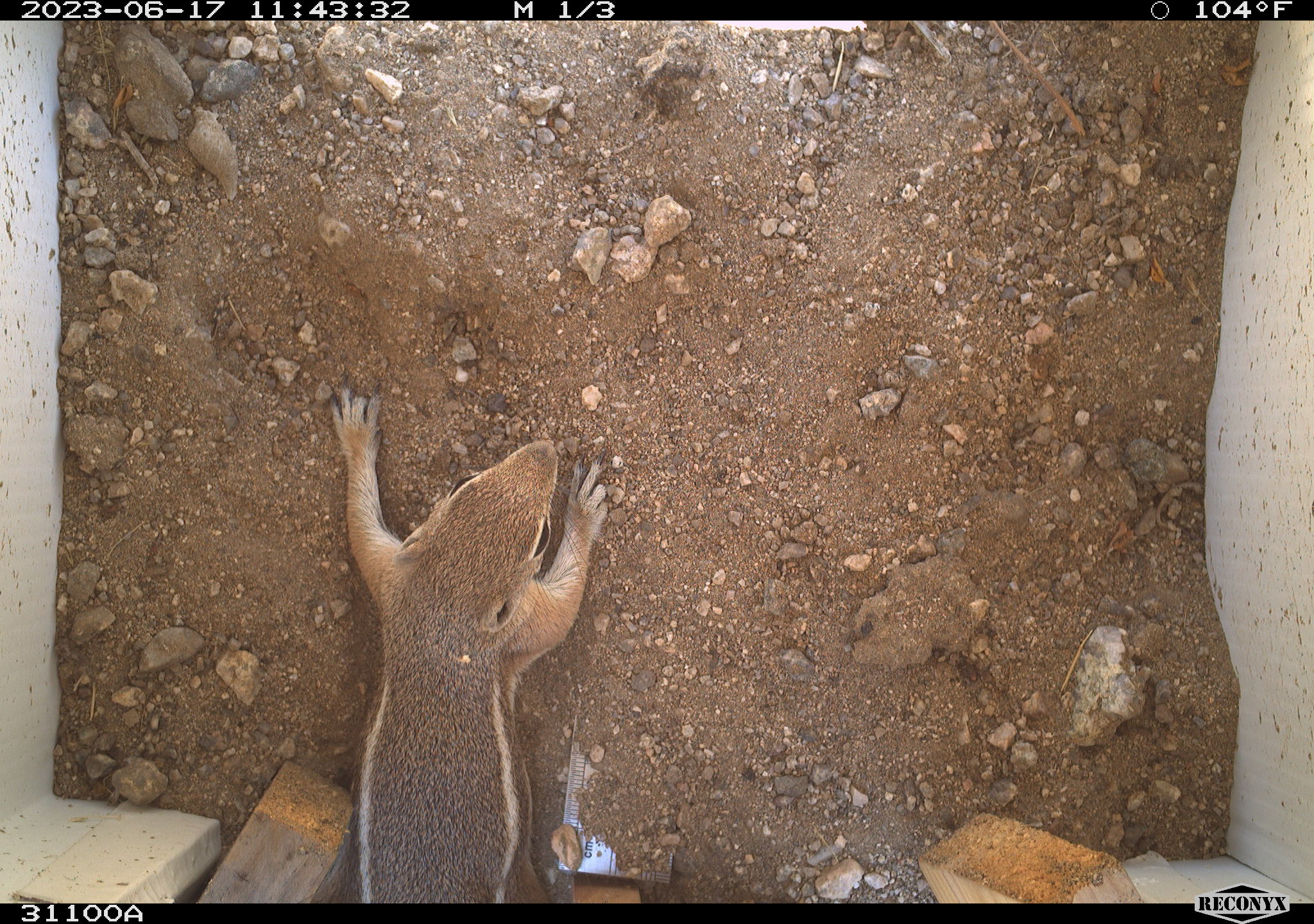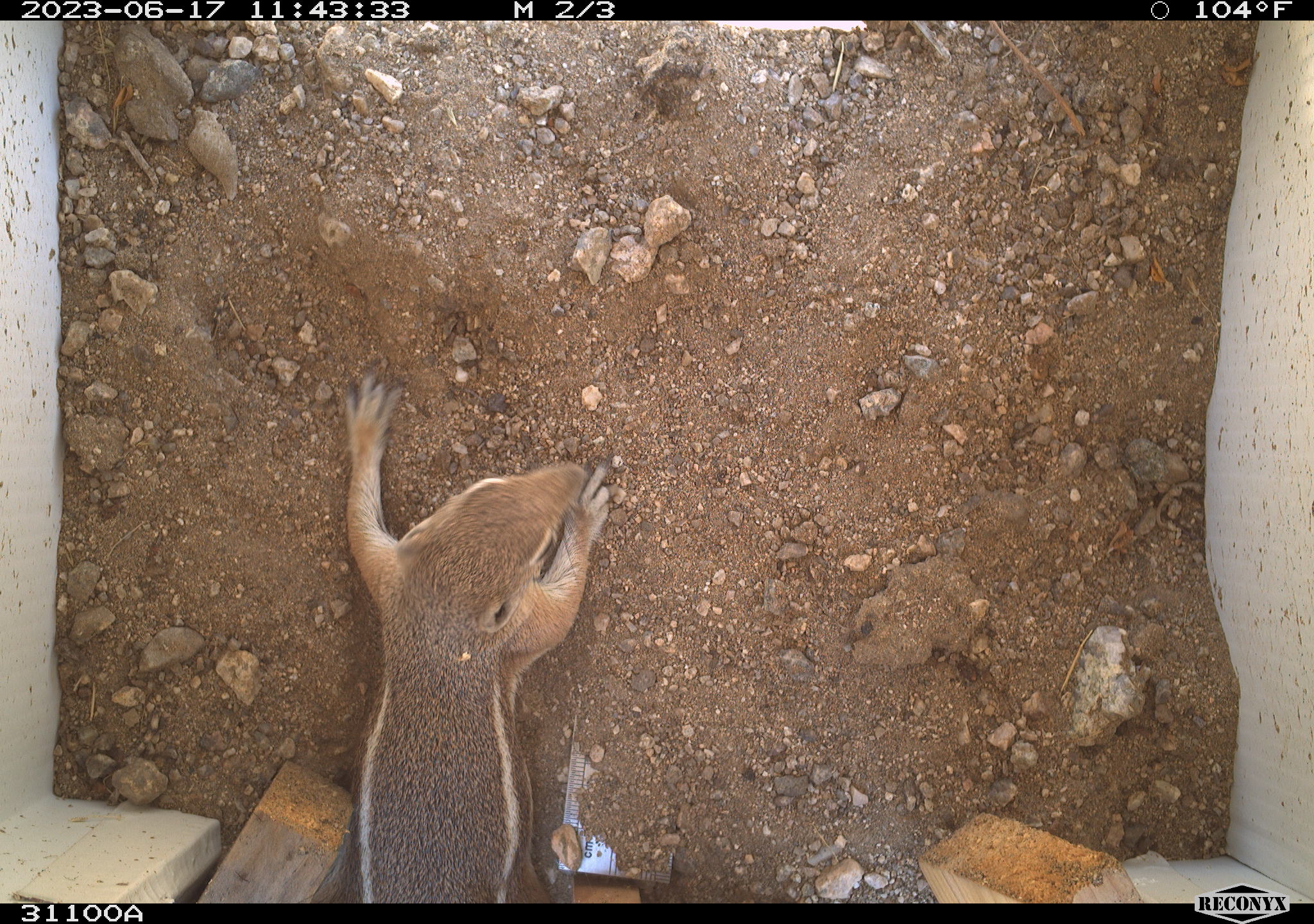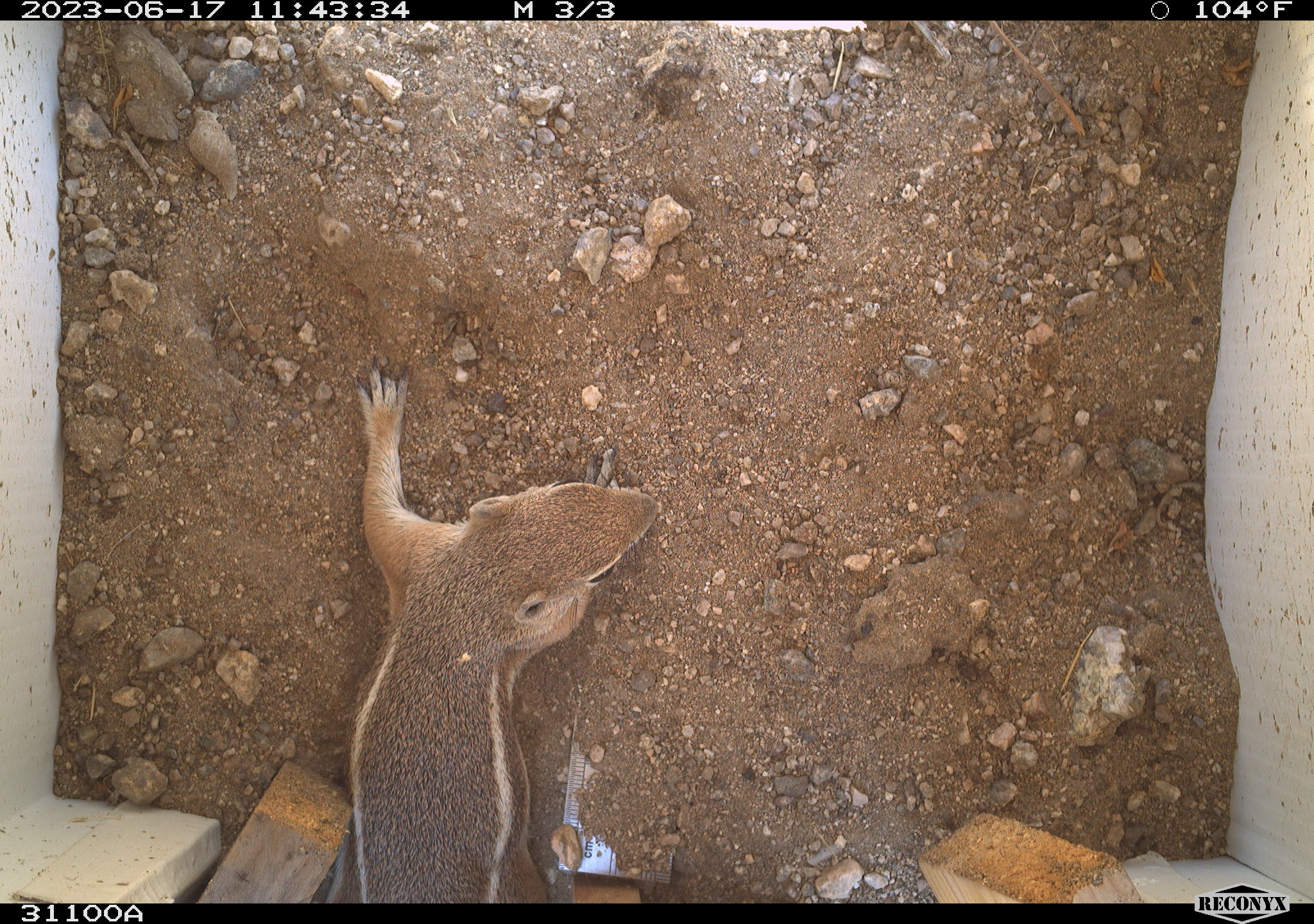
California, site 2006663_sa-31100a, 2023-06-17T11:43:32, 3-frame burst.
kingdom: Animalia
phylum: Chordata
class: Mammalia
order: Rodentia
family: Sciuridae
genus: Ammospermophilus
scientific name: Ammospermophilus leucurus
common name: white-tailed antelope squirrel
White-tailed antelope squirrel (Ammospermophilus leucurus).